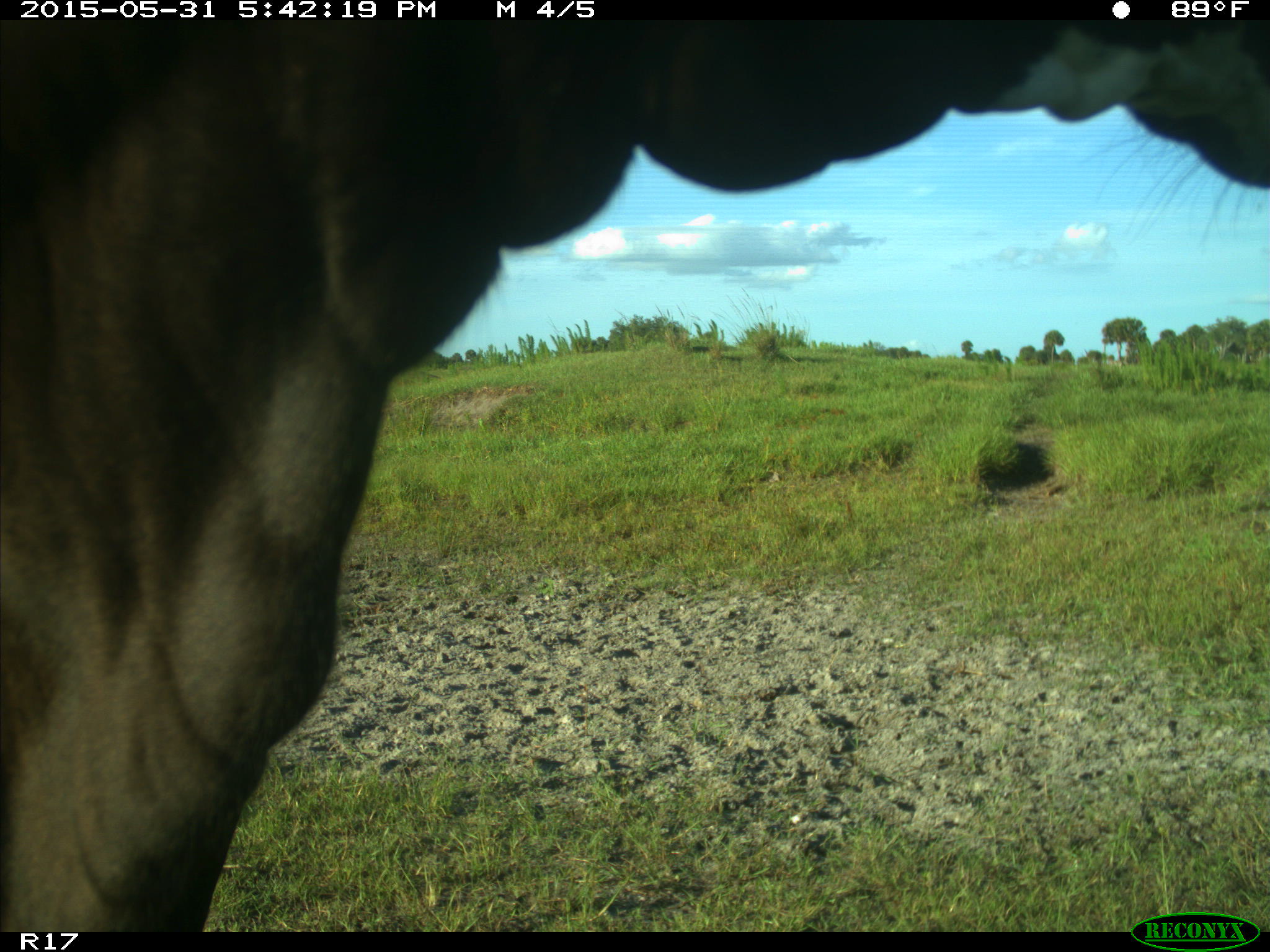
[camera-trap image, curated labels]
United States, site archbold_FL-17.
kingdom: Animalia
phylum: Chordata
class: Mammalia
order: Artiodactyla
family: Bovidae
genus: Bos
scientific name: Bos taurus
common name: domestic cow